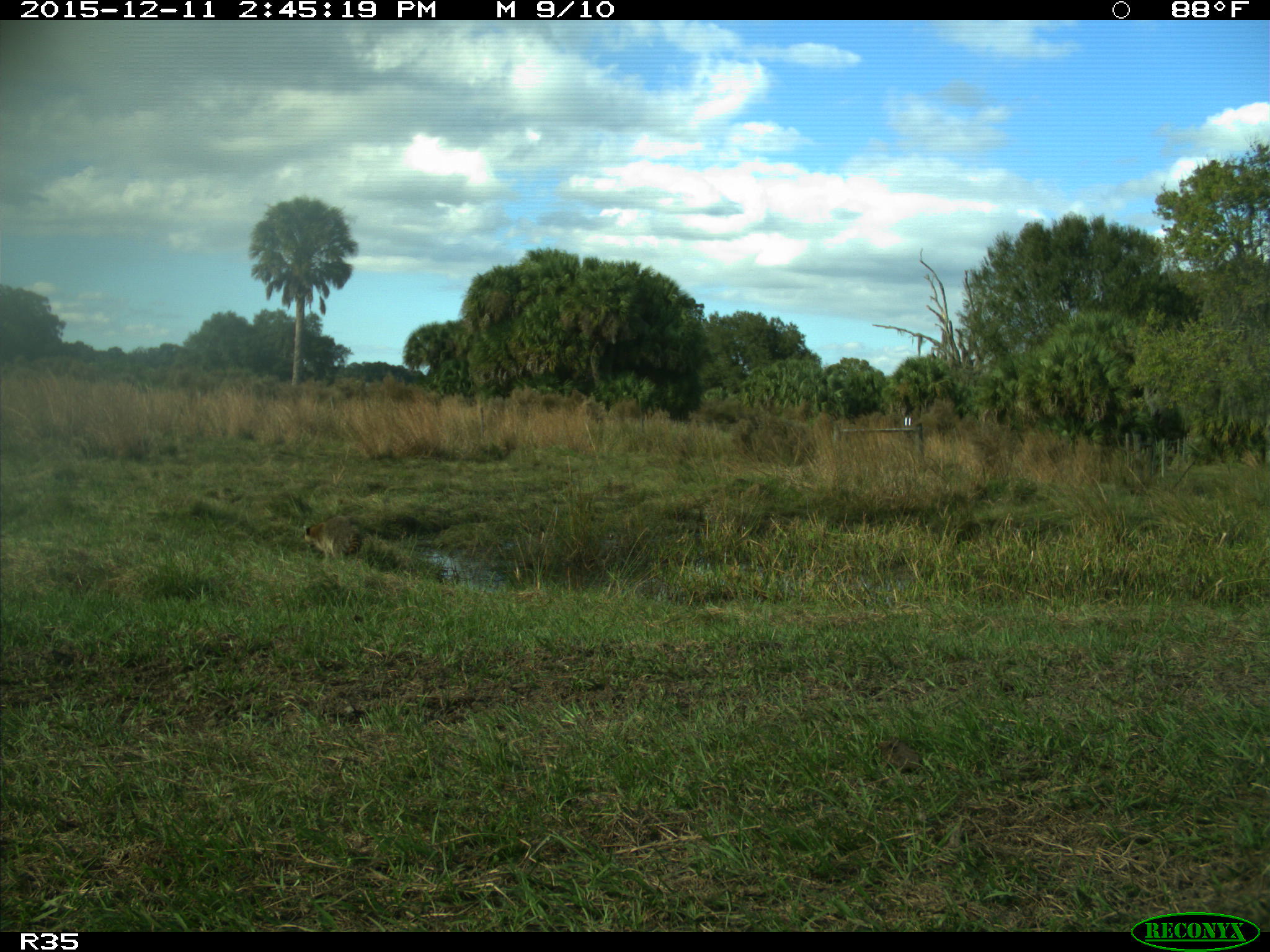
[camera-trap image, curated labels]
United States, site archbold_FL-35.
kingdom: Animalia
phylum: Chordata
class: Mammalia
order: Carnivora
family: Procyonidae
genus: Procyon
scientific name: Procyon lotor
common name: common raccoon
Procyon lotor (common raccoon).